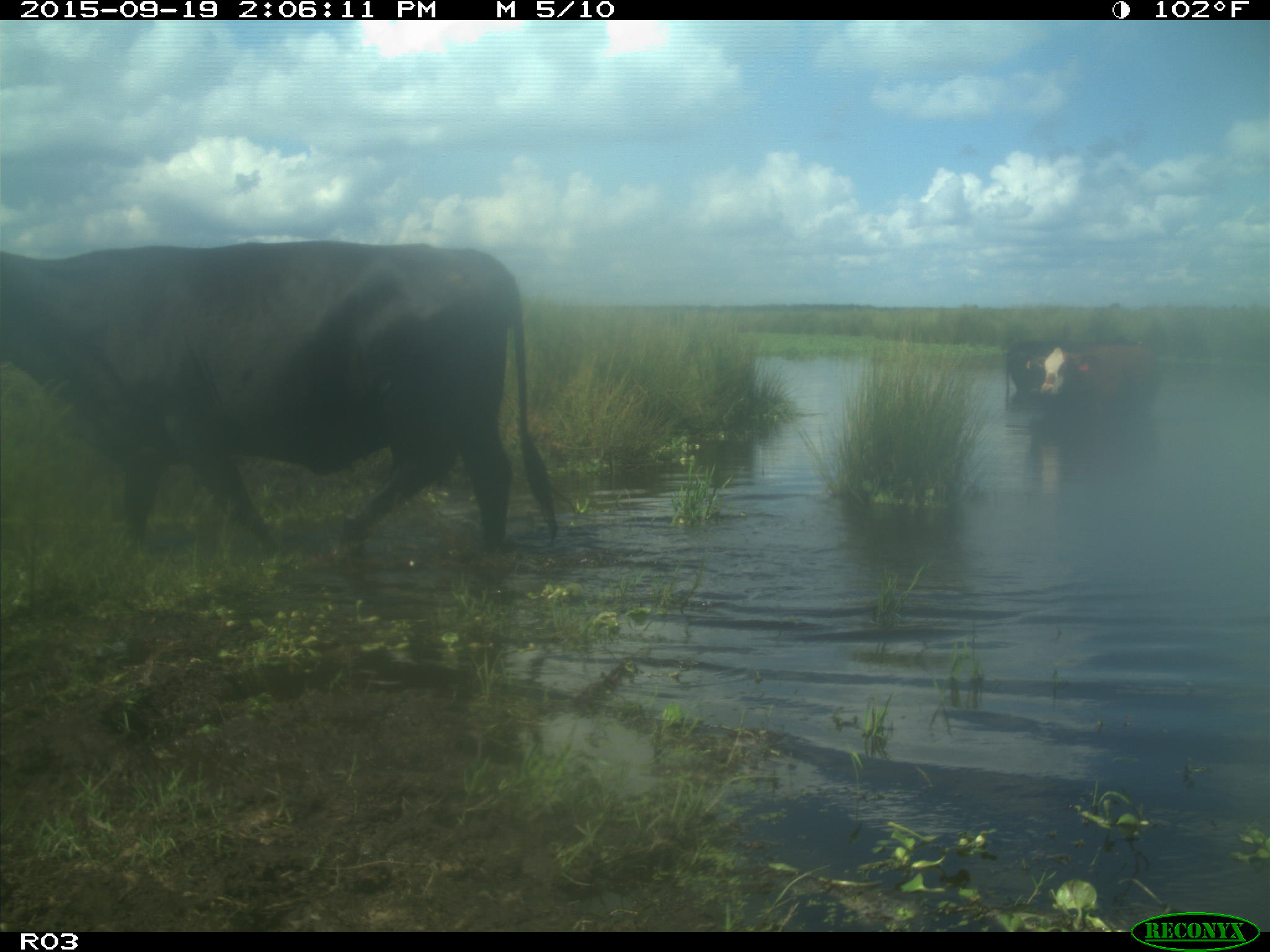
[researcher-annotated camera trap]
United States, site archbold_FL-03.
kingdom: Animalia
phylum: Chordata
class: Mammalia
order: Artiodactyla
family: Bovidae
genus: Bos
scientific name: Bos taurus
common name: domestic cow